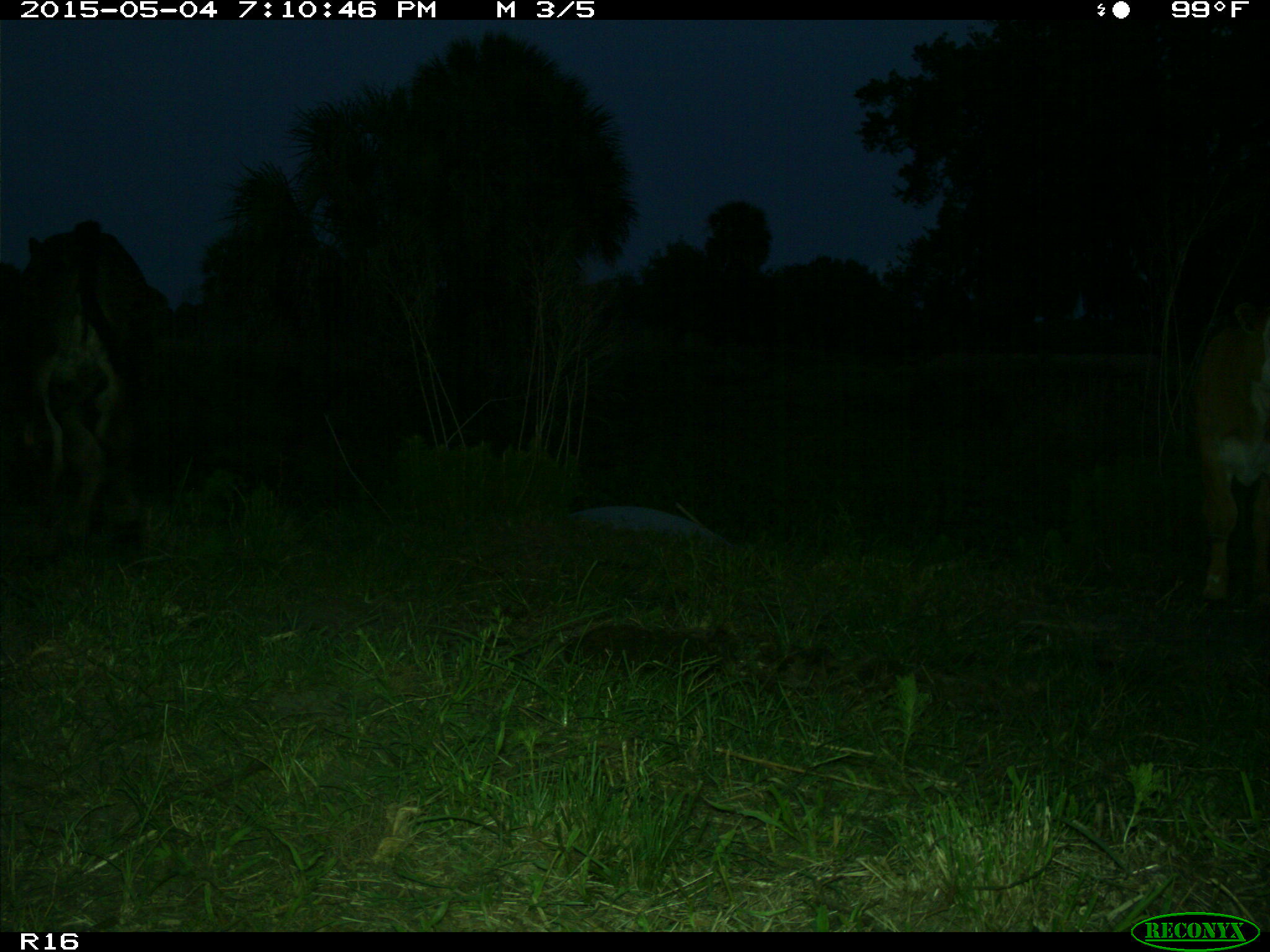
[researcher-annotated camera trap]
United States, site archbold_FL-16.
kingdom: Animalia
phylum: Chordata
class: Mammalia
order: Artiodactyla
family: Bovidae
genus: Bos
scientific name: Bos taurus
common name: domestic cow